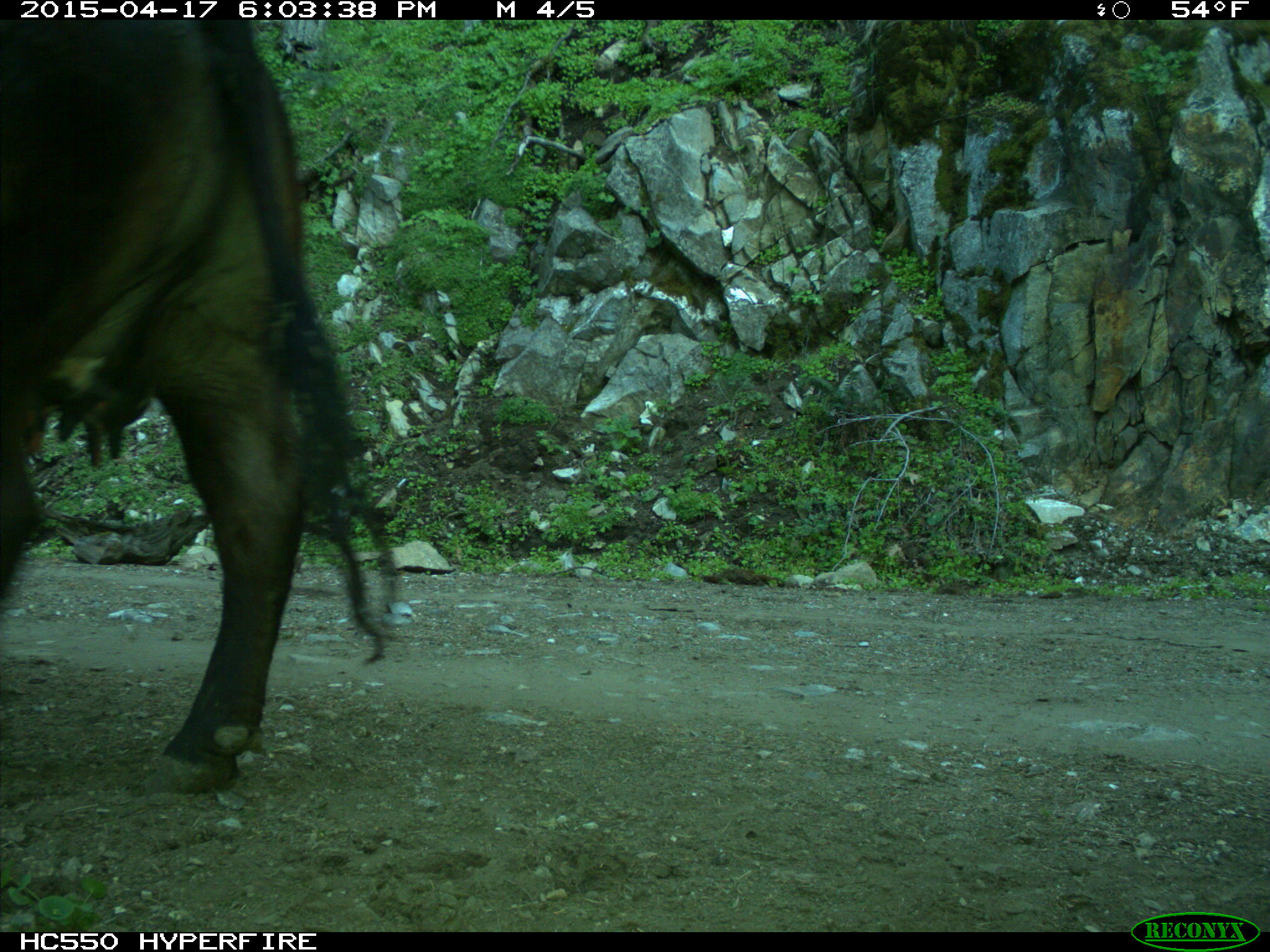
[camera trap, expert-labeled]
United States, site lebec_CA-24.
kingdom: Animalia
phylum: Chordata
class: Mammalia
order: Artiodactyla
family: Bovidae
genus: Bos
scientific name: Bos taurus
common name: domestic cow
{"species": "Bos taurus (domestic cow)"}